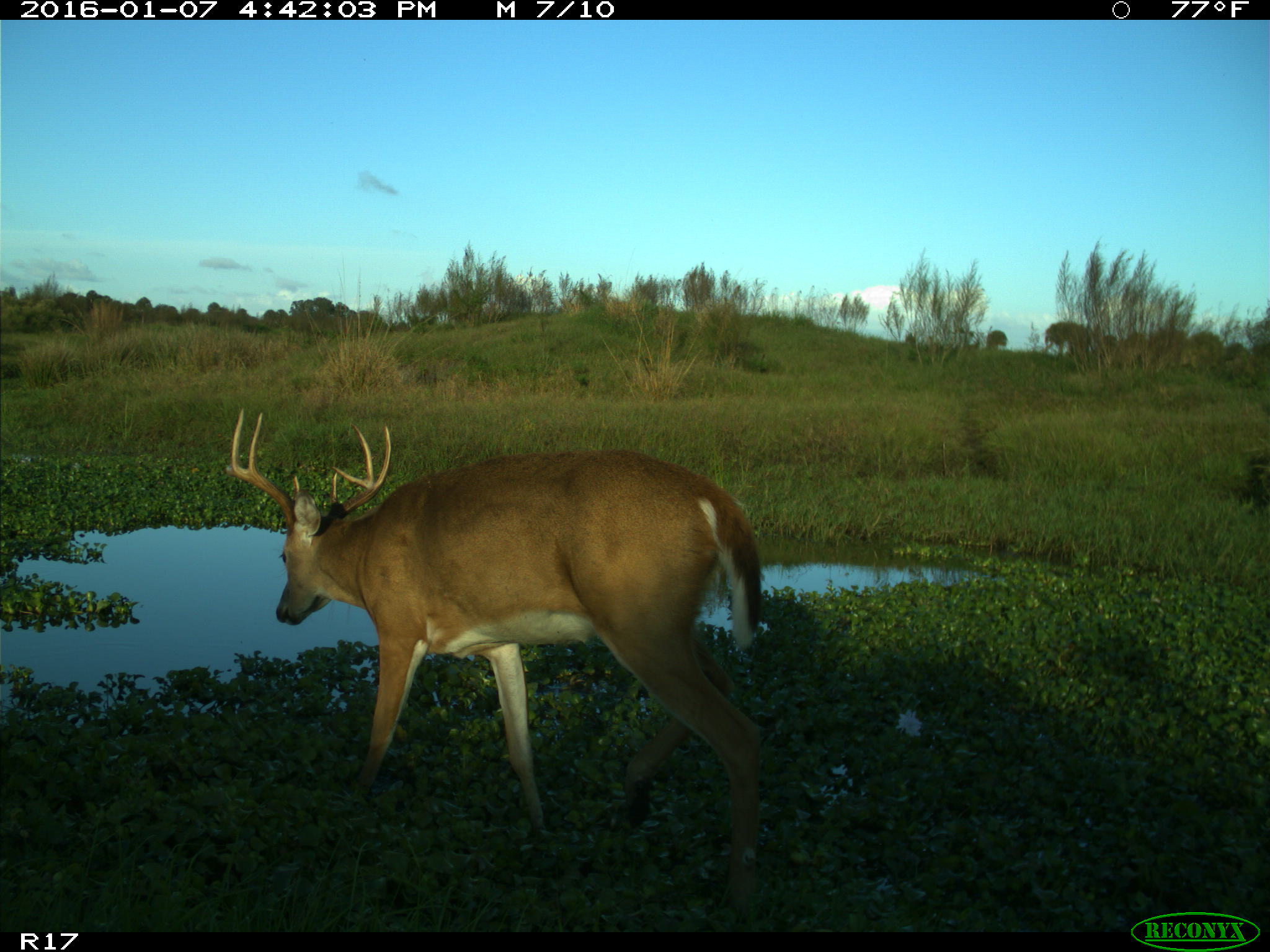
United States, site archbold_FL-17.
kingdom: Animalia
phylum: Chordata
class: Mammalia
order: Artiodactyla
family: Cervidae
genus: Odocoileus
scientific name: Odocoileus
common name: deer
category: unidentified deer